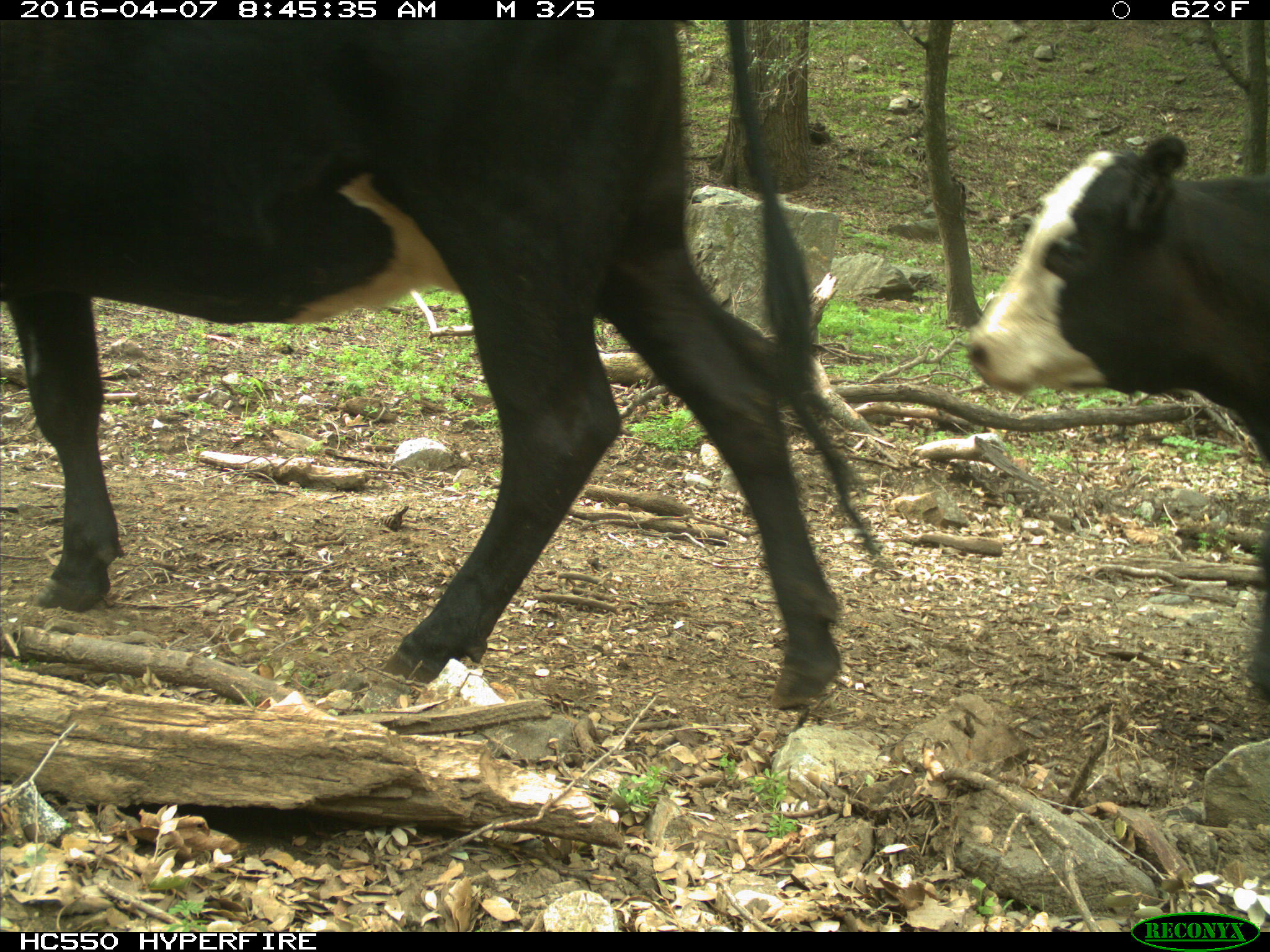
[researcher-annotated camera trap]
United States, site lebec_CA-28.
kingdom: Animalia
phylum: Chordata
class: Mammalia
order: Artiodactyla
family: Bovidae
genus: Bos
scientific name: Bos taurus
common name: domestic cow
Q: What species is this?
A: Bos taurus (domestic cow).